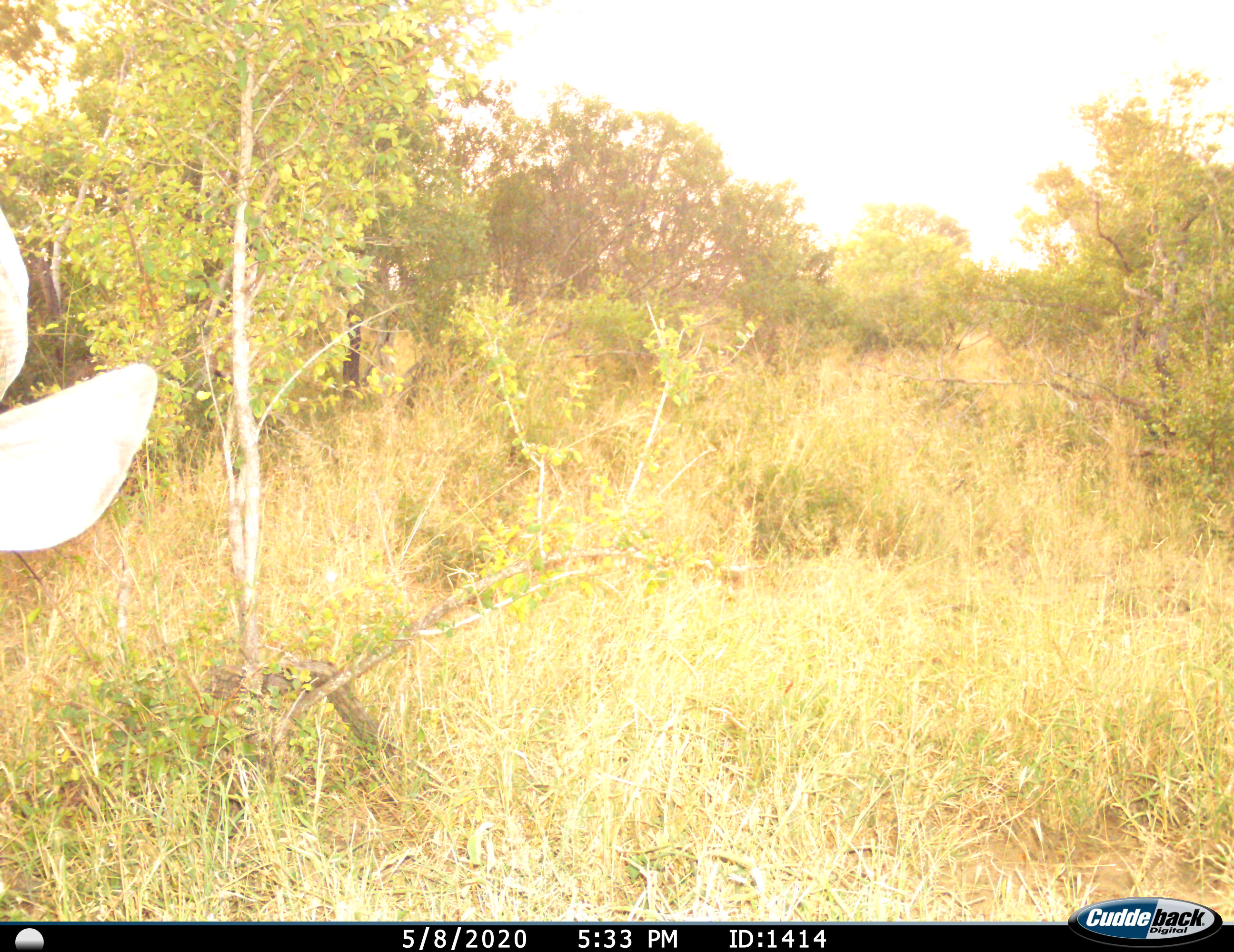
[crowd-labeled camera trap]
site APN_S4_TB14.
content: unidentified animal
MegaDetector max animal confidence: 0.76